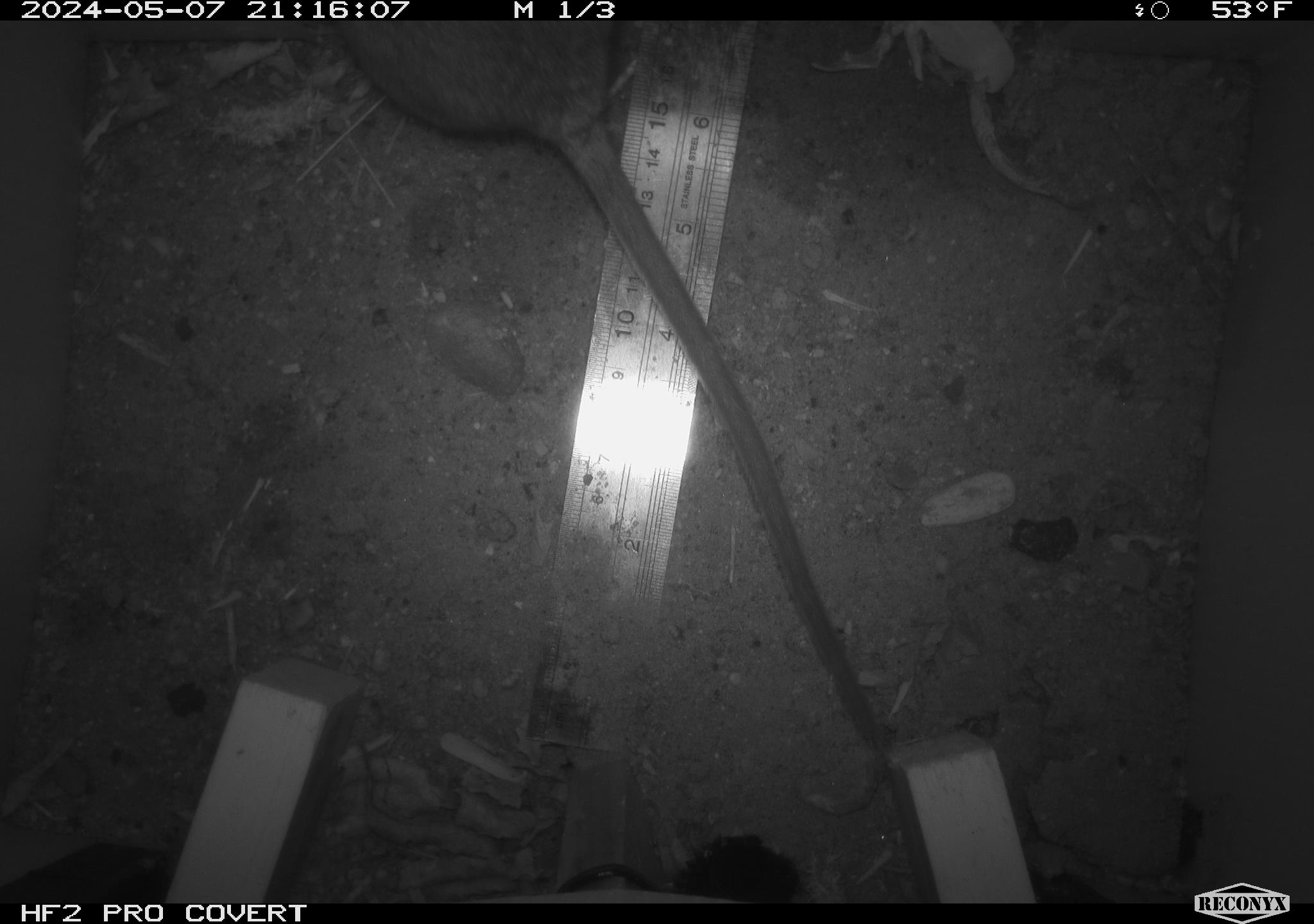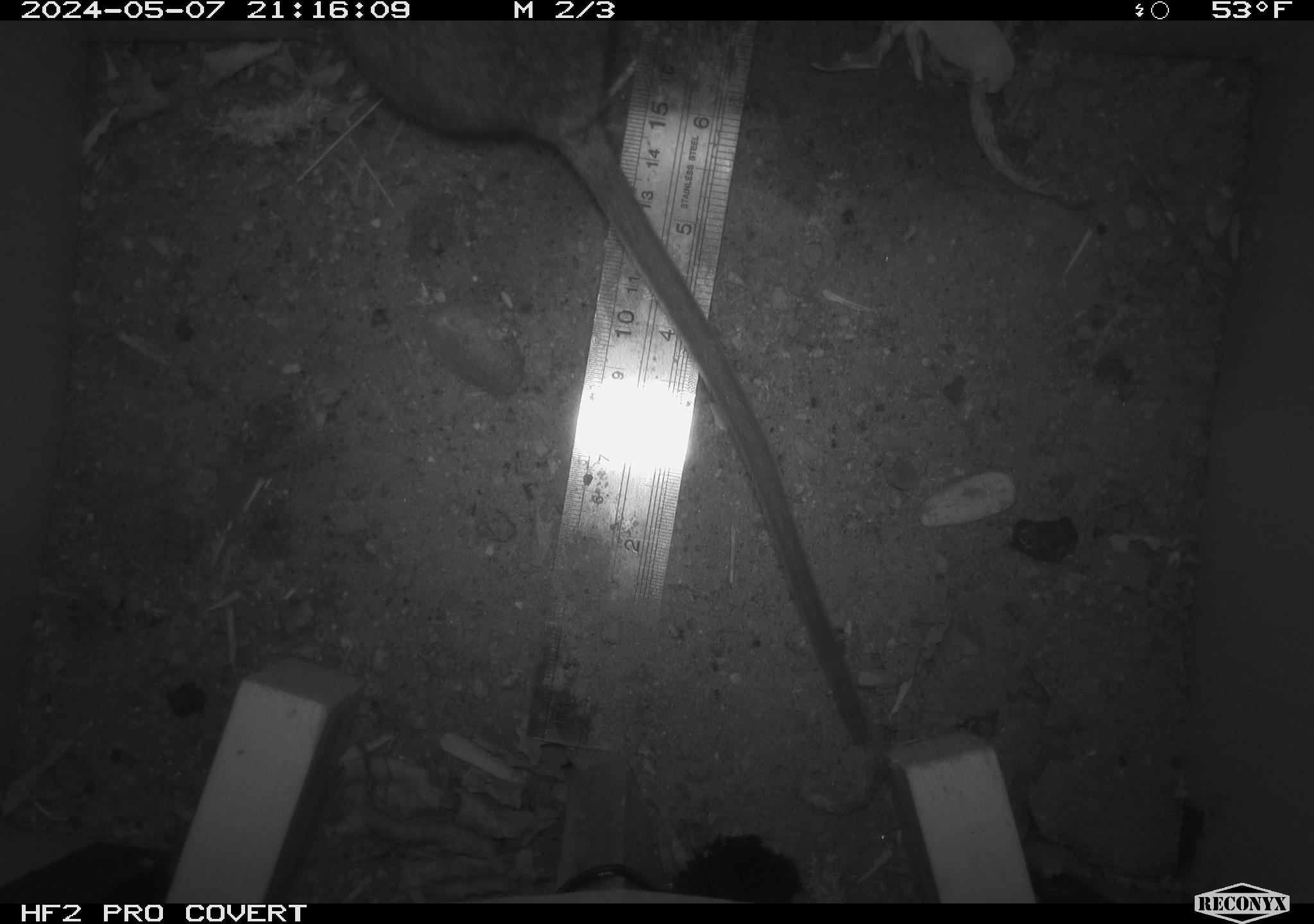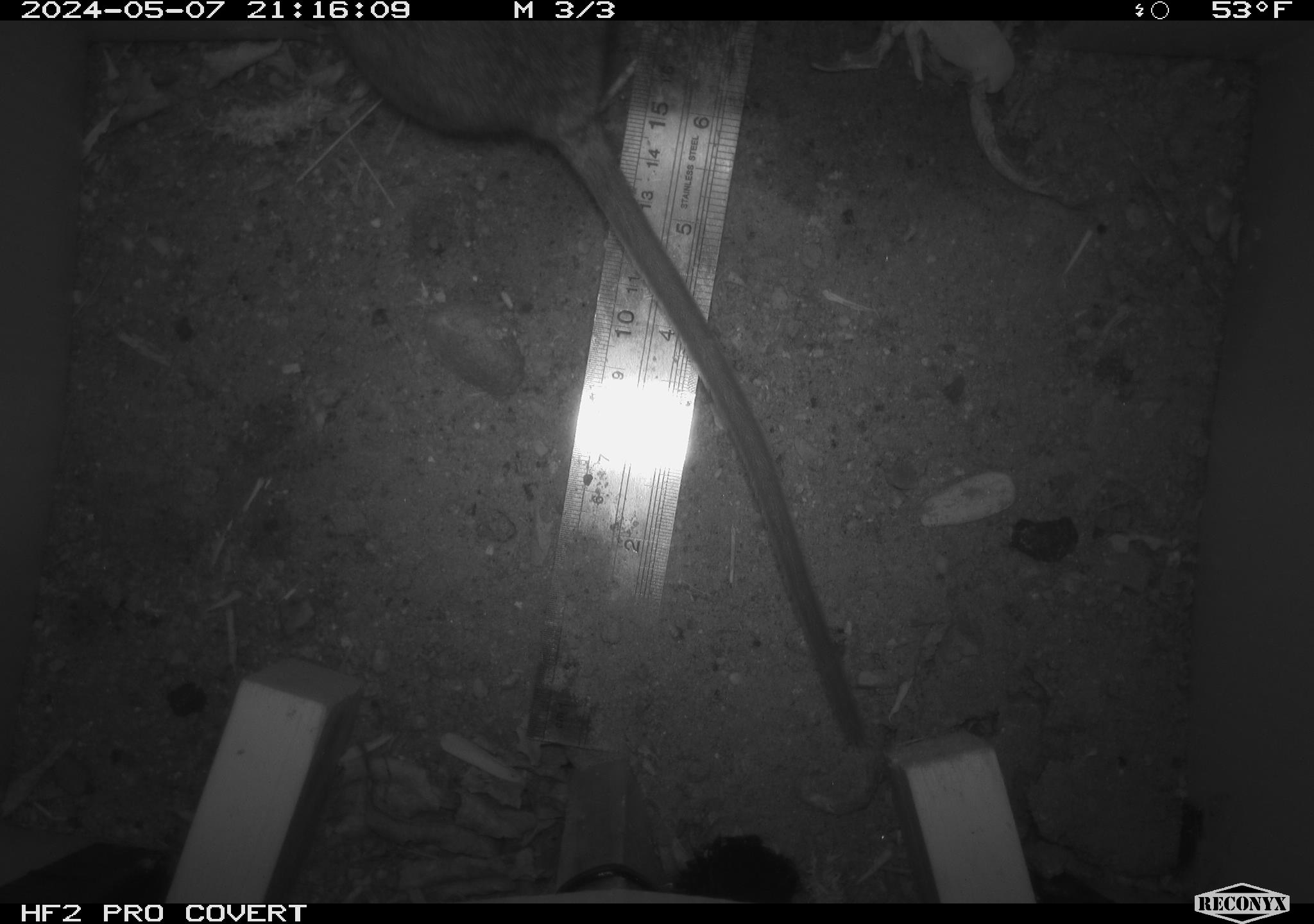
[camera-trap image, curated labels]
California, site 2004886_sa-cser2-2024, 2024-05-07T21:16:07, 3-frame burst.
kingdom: Animalia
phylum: Chordata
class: Mammalia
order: Rodentia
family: Muridae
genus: Rattus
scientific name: Rattus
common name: rat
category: rattus species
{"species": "rattus species (rat) (Rattus)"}